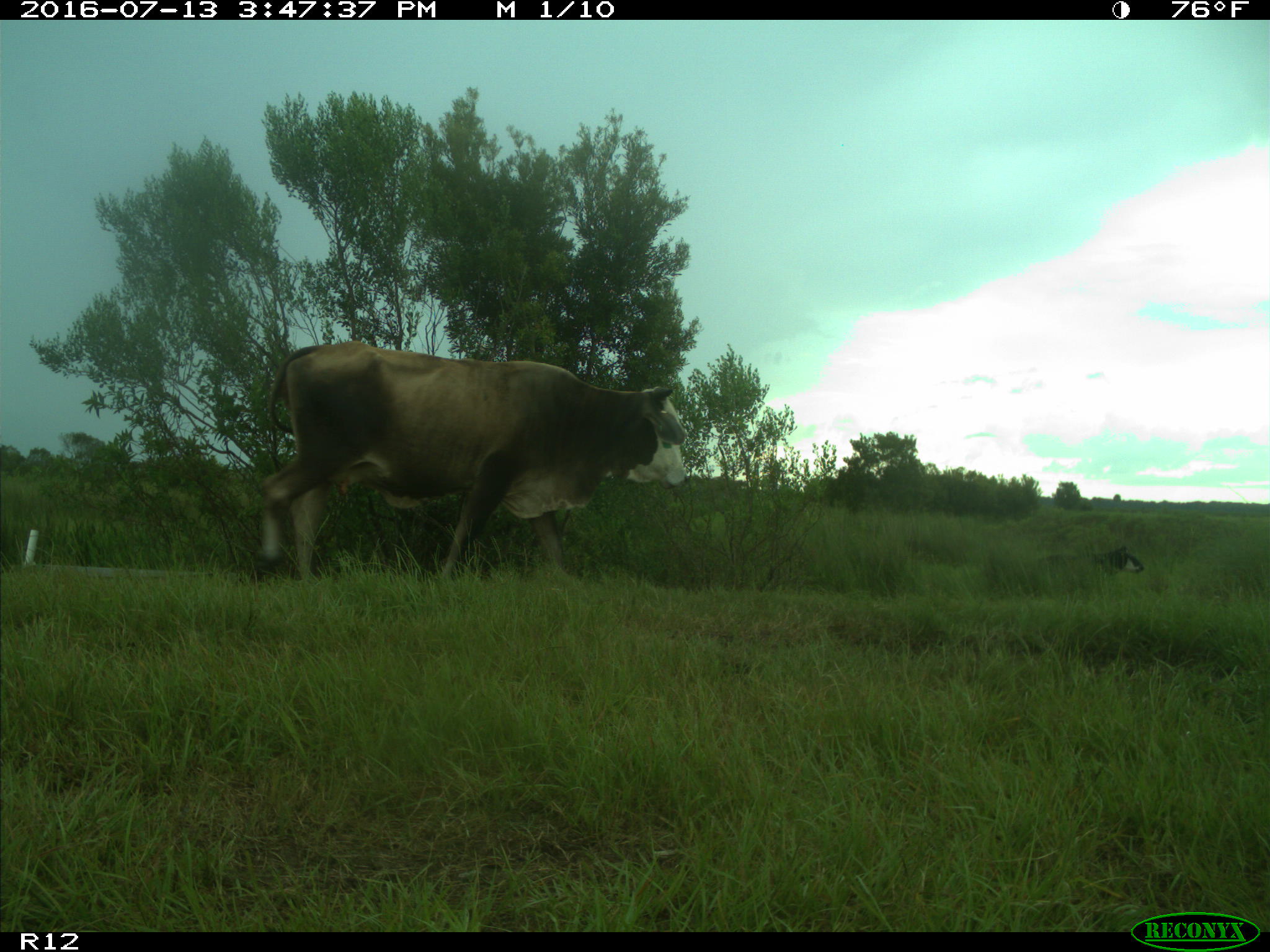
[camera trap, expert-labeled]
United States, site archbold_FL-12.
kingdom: Animalia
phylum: Chordata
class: Mammalia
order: Artiodactyla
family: Bovidae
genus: Bos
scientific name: Bos taurus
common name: domestic cow